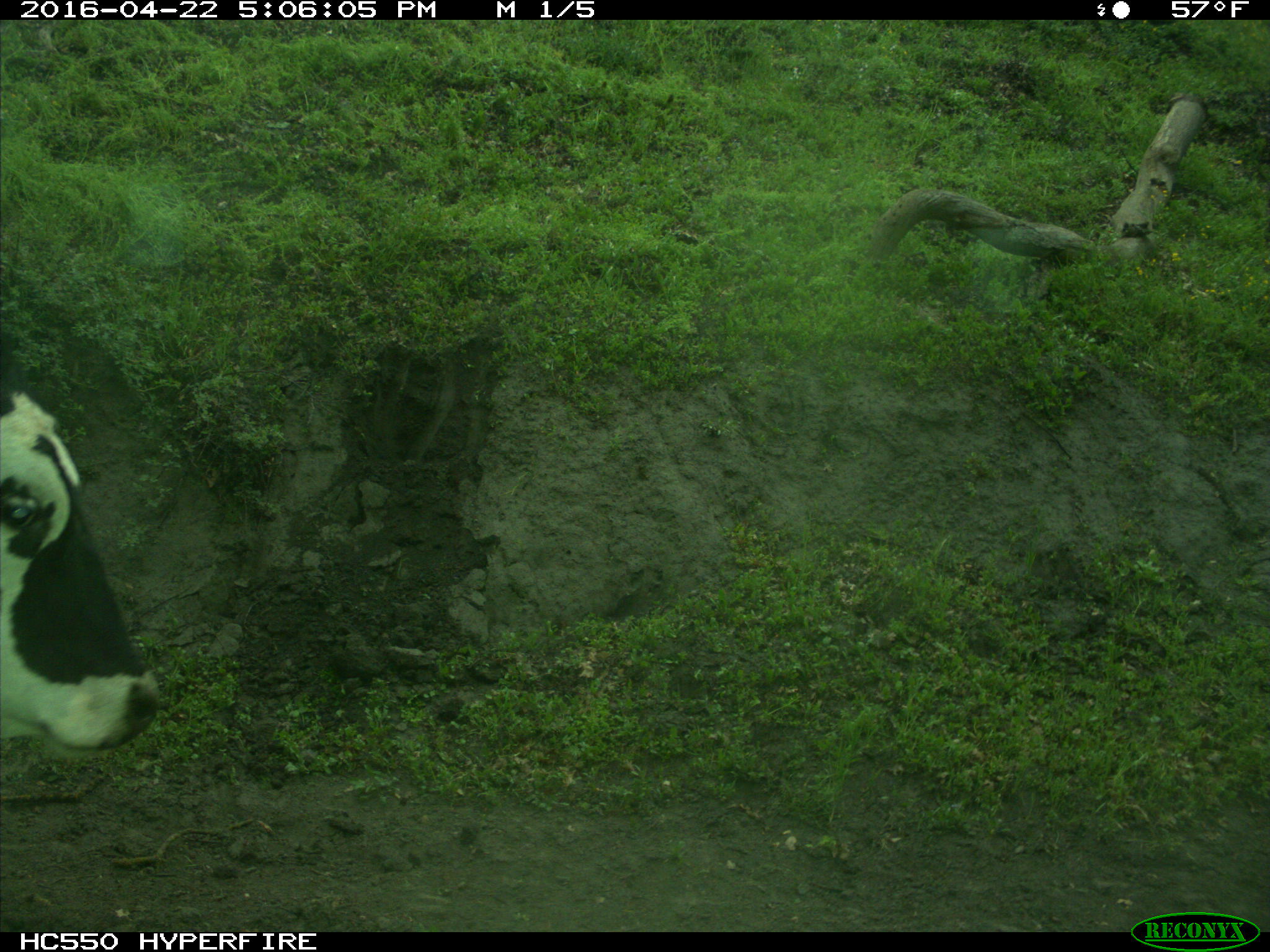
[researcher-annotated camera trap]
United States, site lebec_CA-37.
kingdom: Animalia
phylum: Chordata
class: Mammalia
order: Artiodactyla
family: Bovidae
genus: Bos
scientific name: Bos taurus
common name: domestic cow